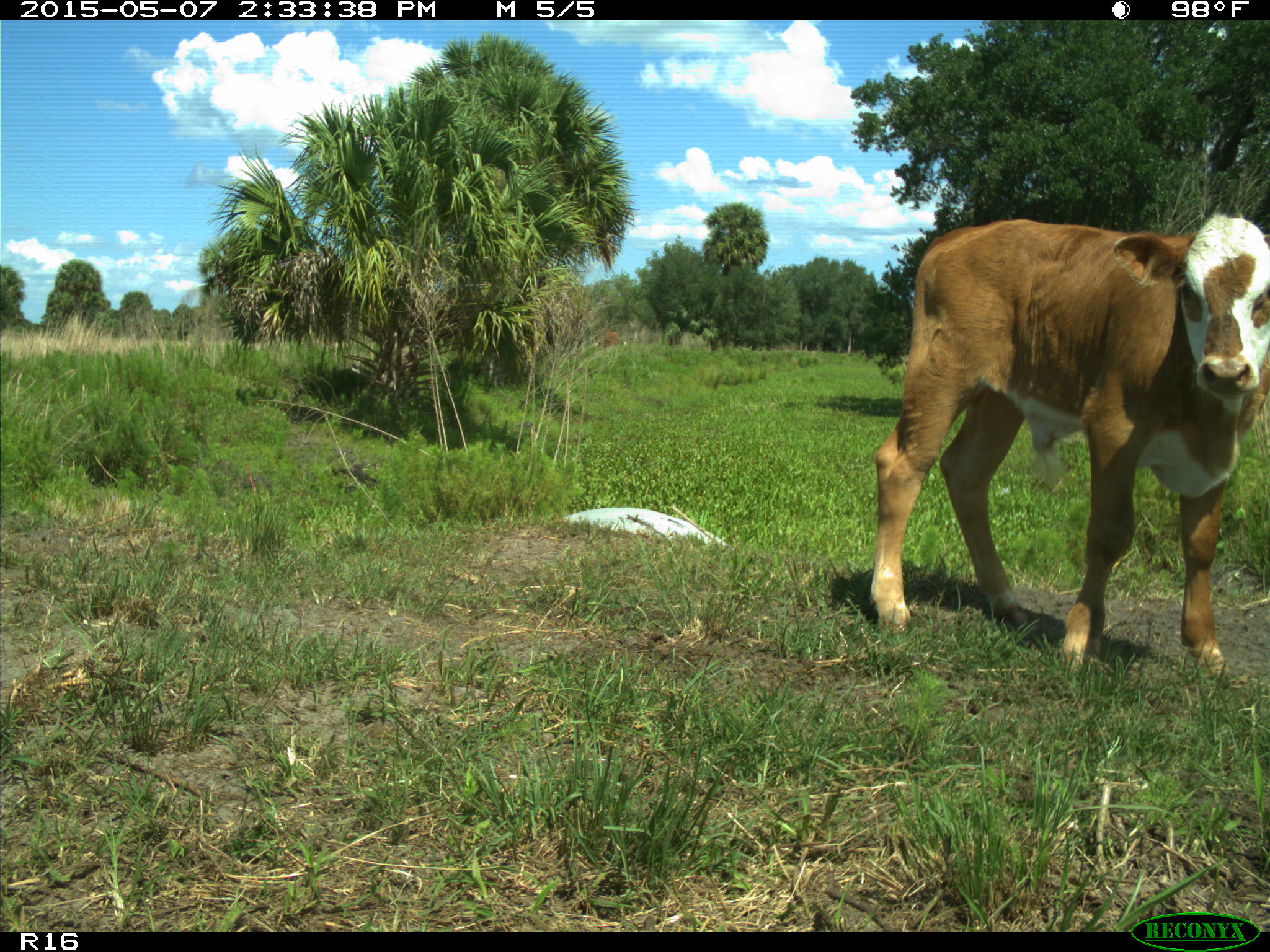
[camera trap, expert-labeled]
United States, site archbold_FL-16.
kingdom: Animalia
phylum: Chordata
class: Mammalia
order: Artiodactyla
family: Bovidae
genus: Bos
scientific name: Bos taurus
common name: domestic cow